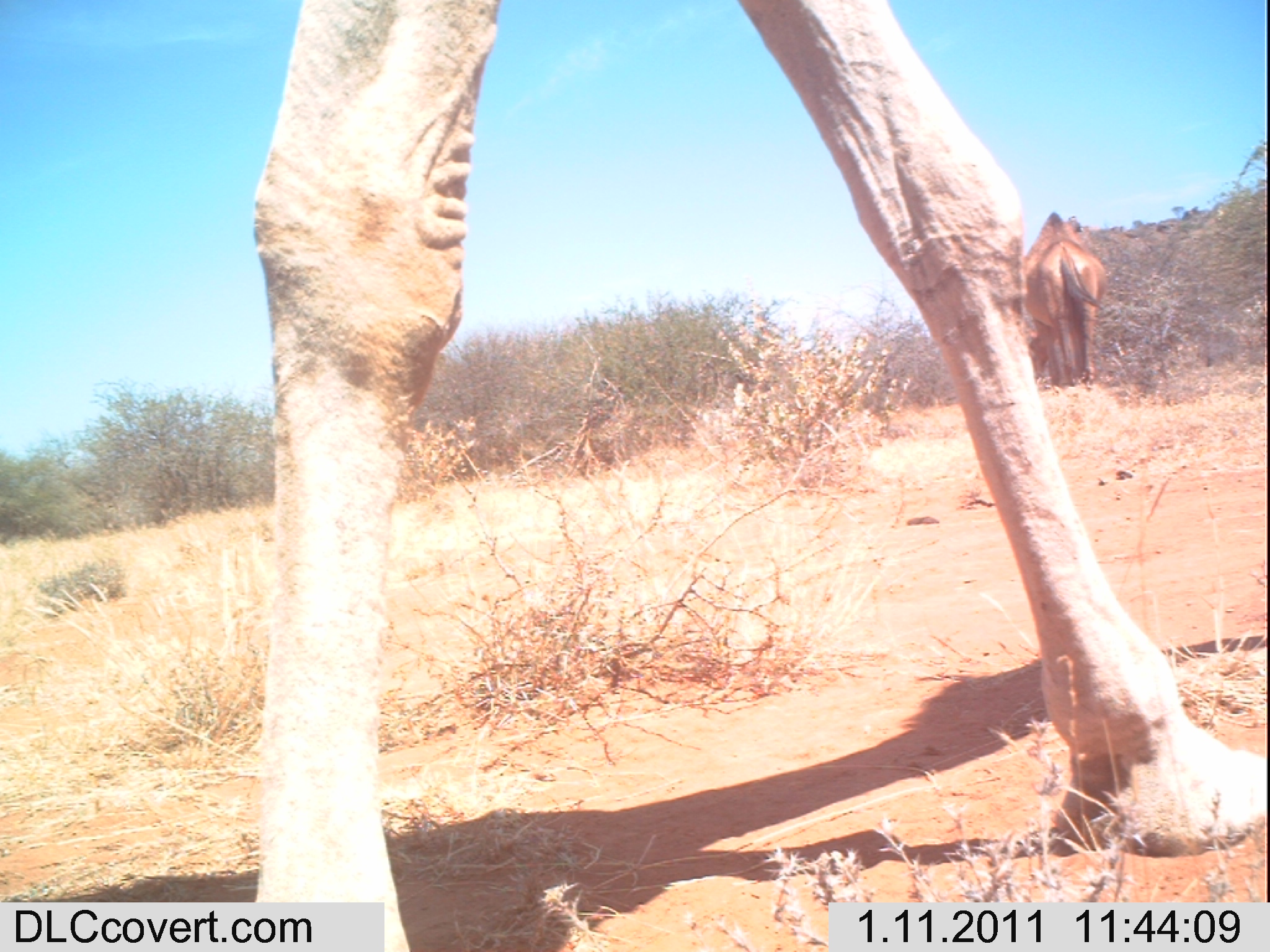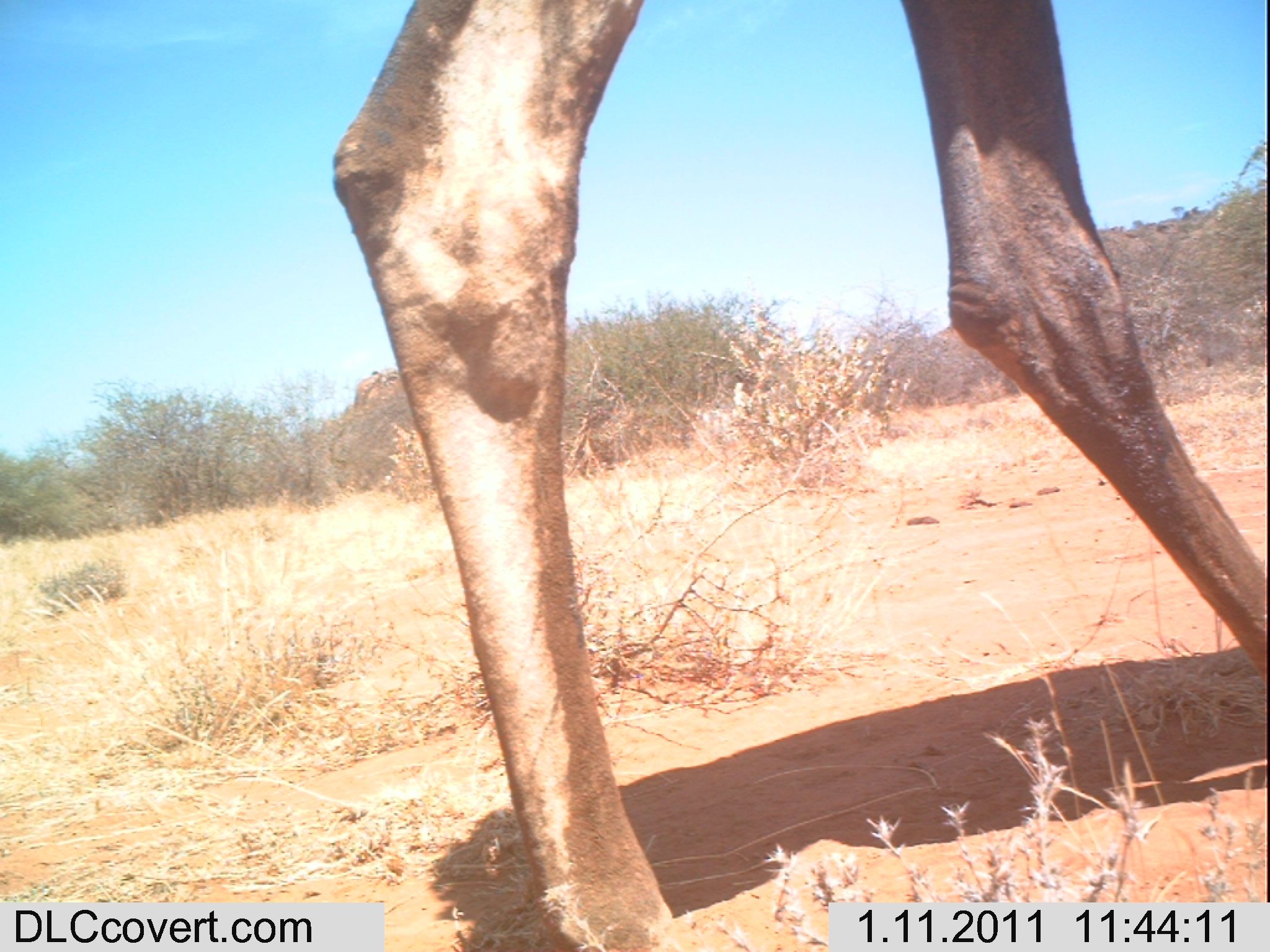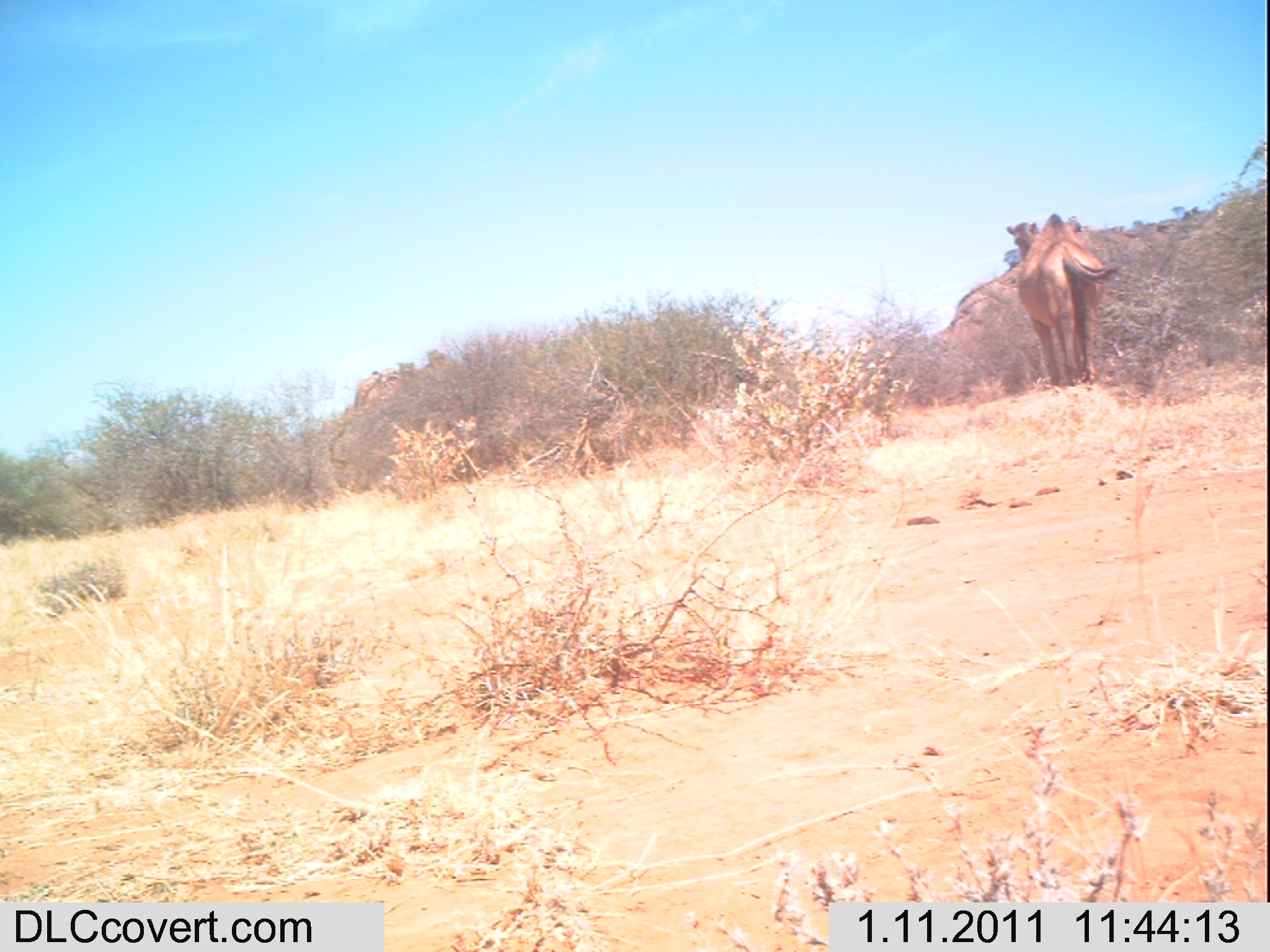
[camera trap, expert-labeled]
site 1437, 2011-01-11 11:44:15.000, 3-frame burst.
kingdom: Animalia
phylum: Chordata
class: Mammalia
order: Artiodactyla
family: Bovidae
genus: Madoqua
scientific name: Madoqua guentheri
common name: günther's dik-dik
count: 2